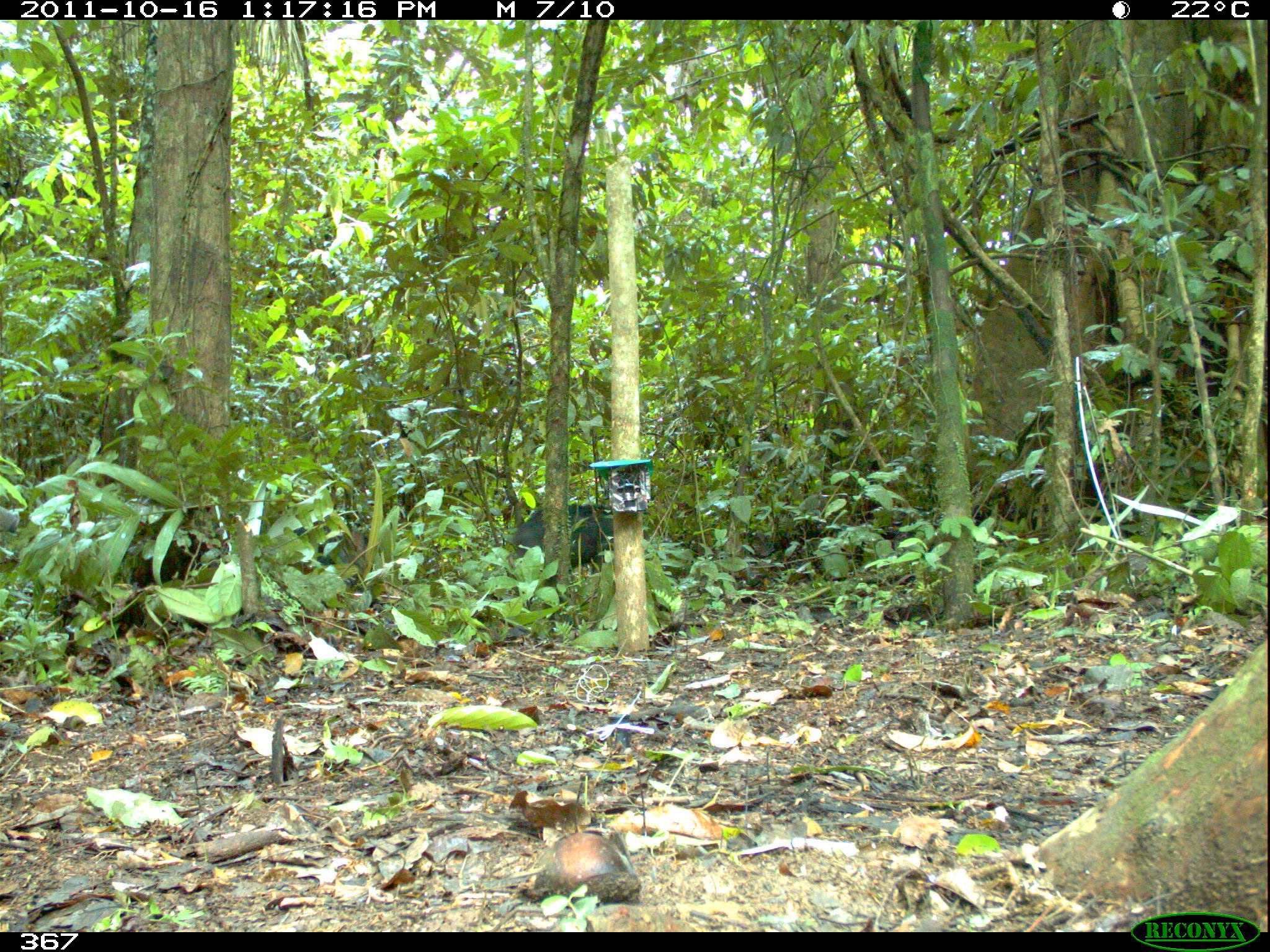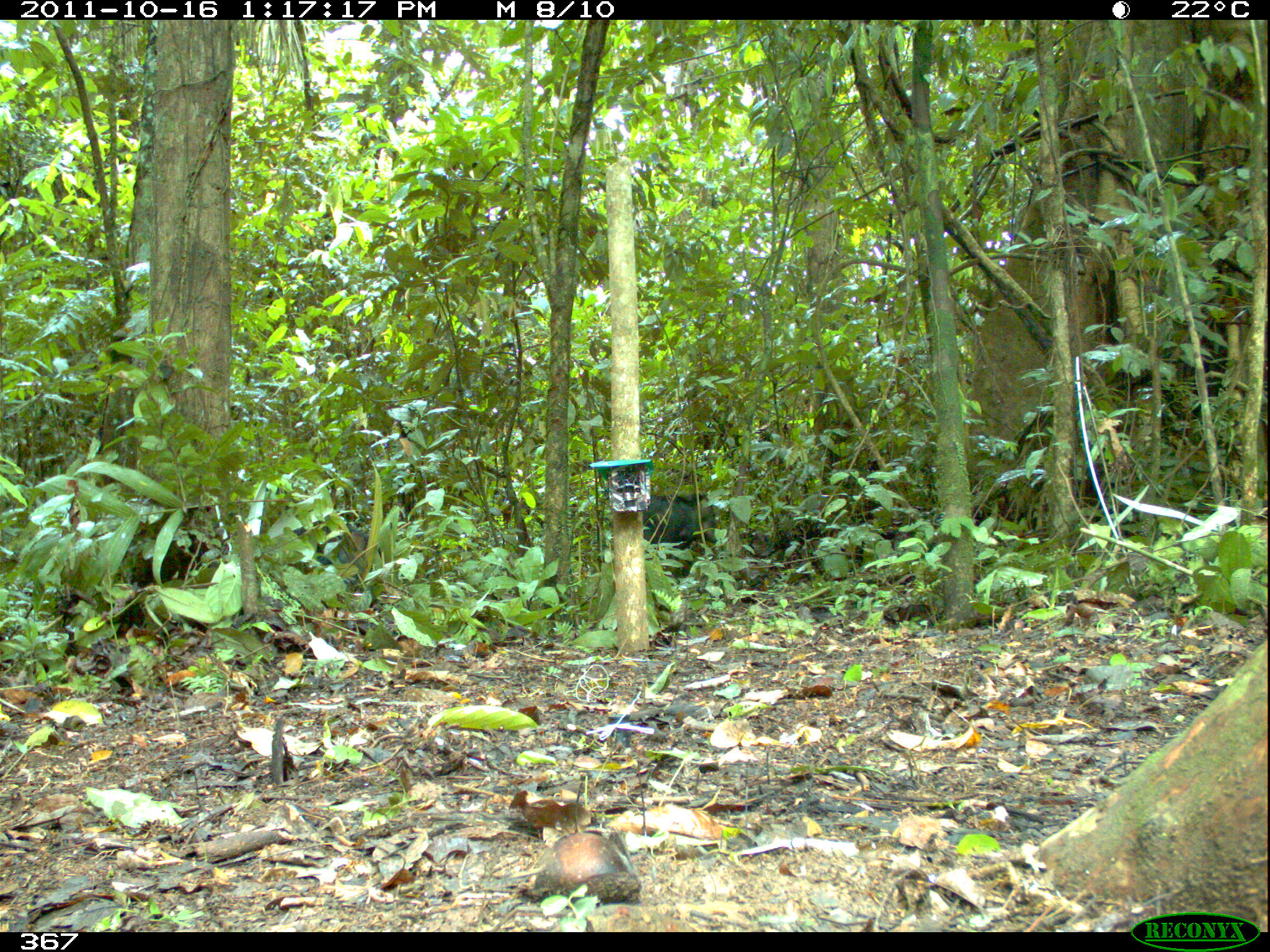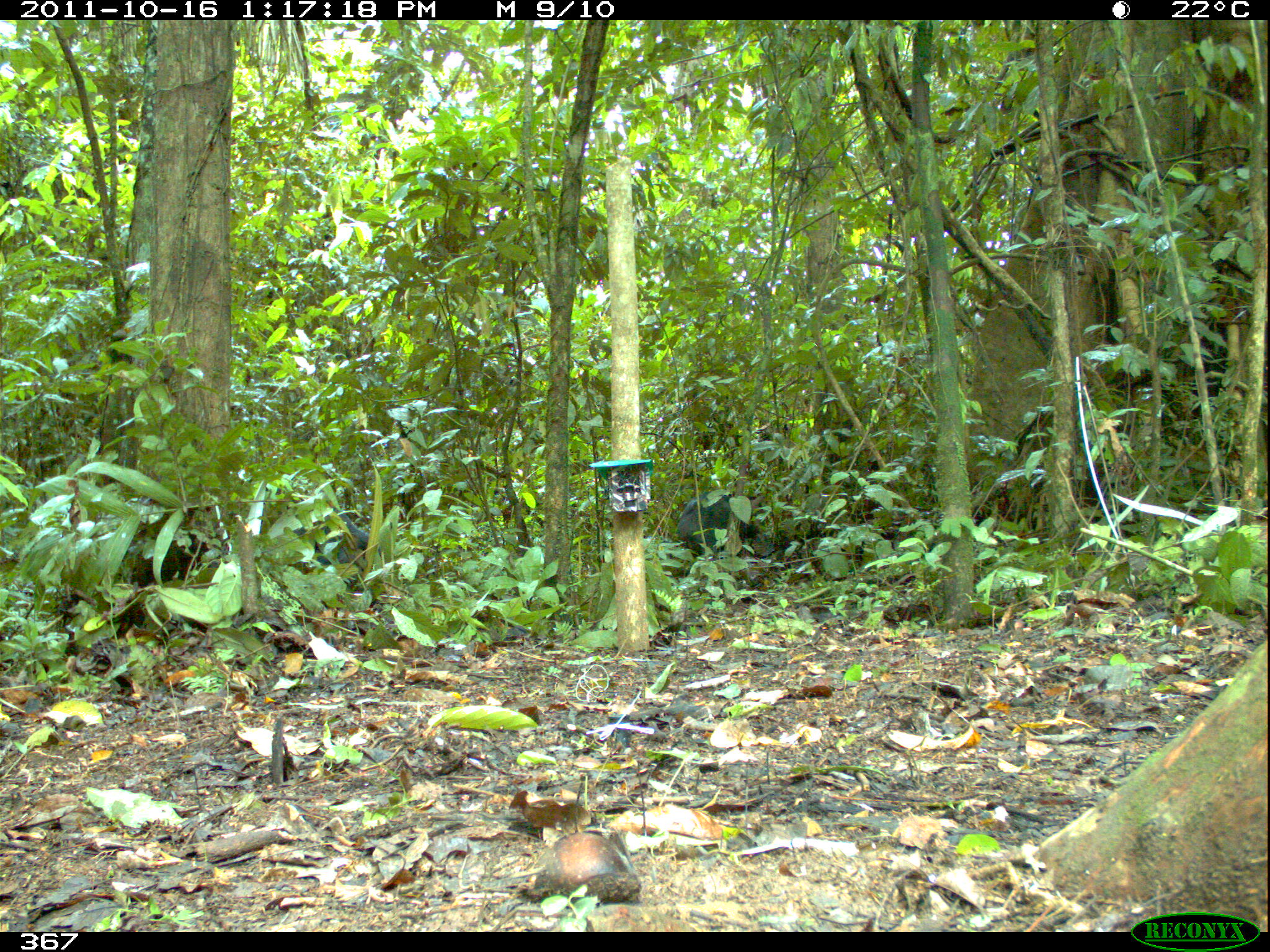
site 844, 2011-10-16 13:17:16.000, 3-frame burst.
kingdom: Animalia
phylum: Chordata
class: Mammalia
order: Artiodactyla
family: Tayassuidae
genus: Tayassu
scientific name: Tayassu pecari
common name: white-lipped peccary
Tayassu pecari (white-lipped peccary).